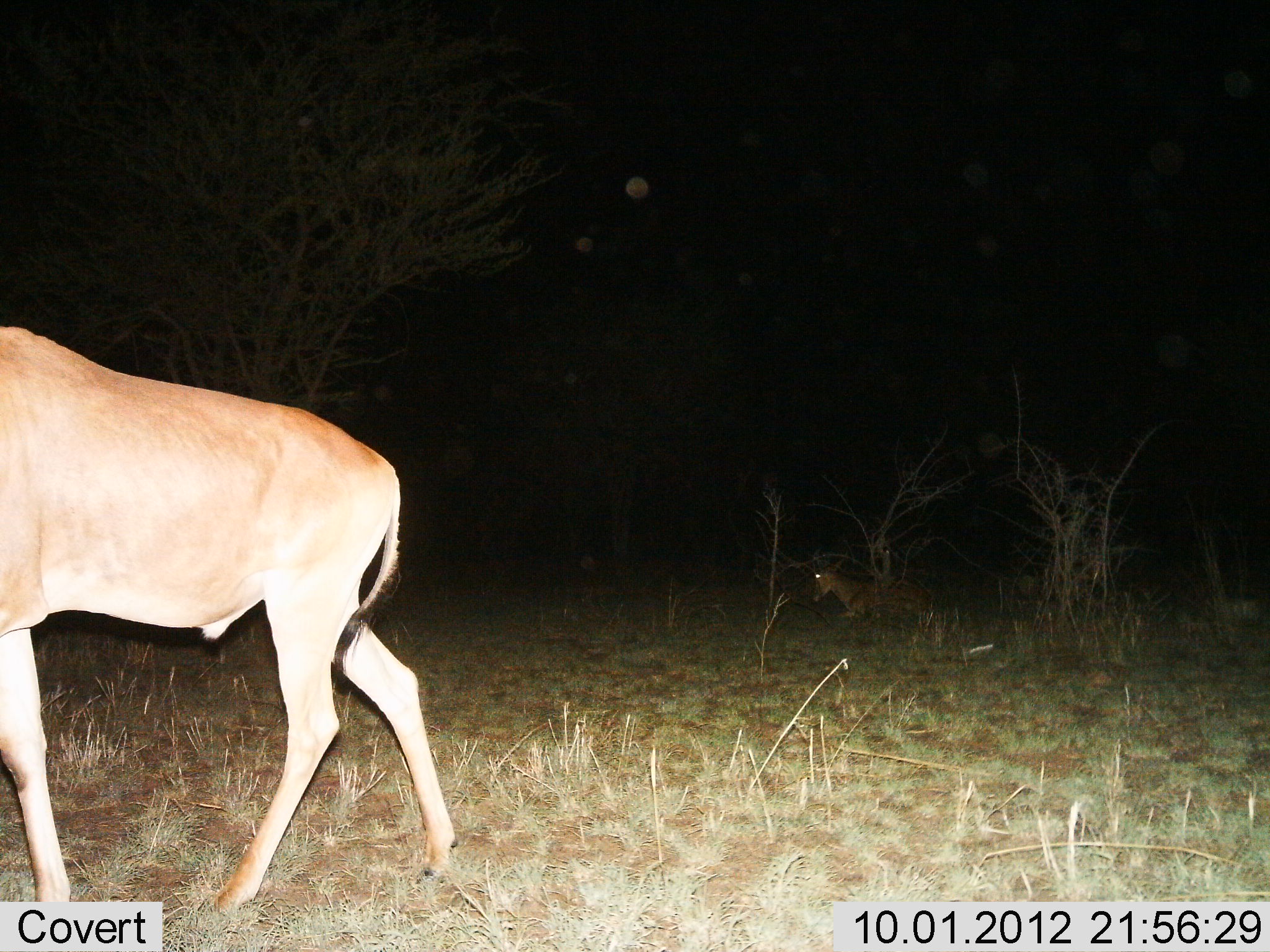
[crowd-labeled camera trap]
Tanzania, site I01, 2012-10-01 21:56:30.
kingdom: Animalia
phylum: Chordata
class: Mammalia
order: Artiodactyla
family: Bovidae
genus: Alcelaphus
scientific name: Alcelaphus buselaphus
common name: hartebeest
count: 2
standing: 40%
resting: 100%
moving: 50%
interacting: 0%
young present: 10%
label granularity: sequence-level